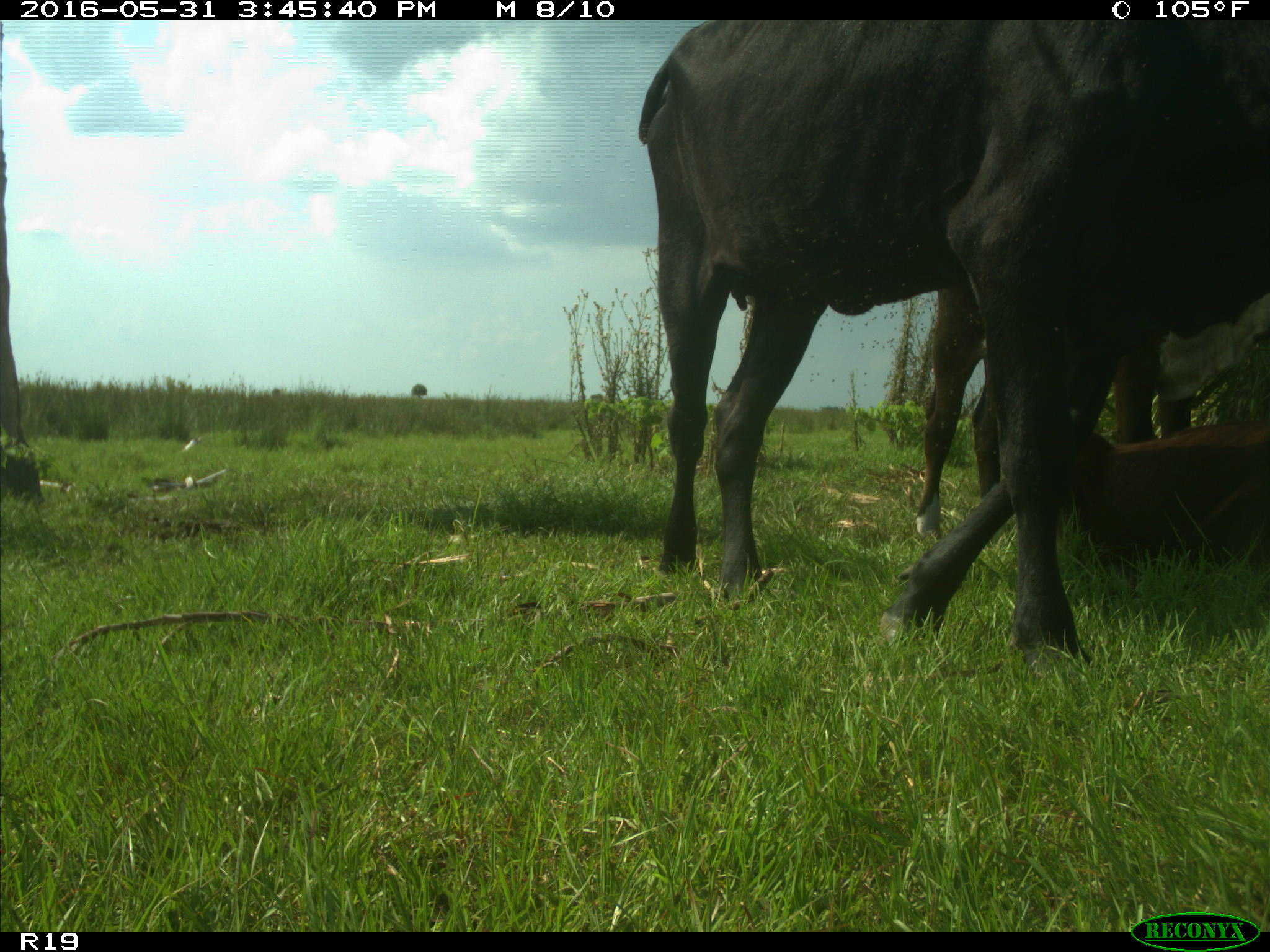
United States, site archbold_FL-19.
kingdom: Animalia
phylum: Chordata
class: Mammalia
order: Artiodactyla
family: Bovidae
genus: Bos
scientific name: Bos taurus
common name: domestic cow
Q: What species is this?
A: Bos taurus (domestic cow).